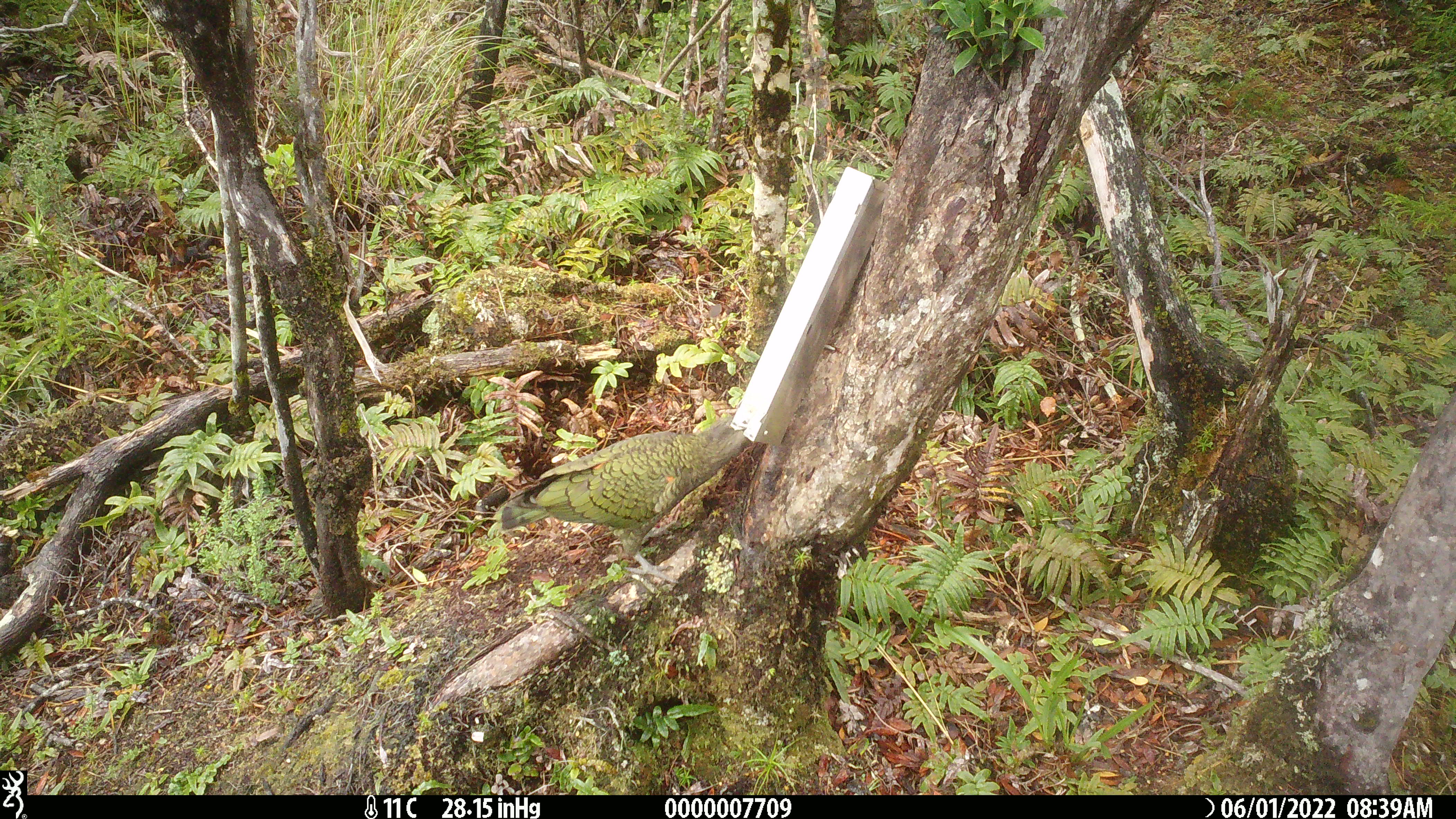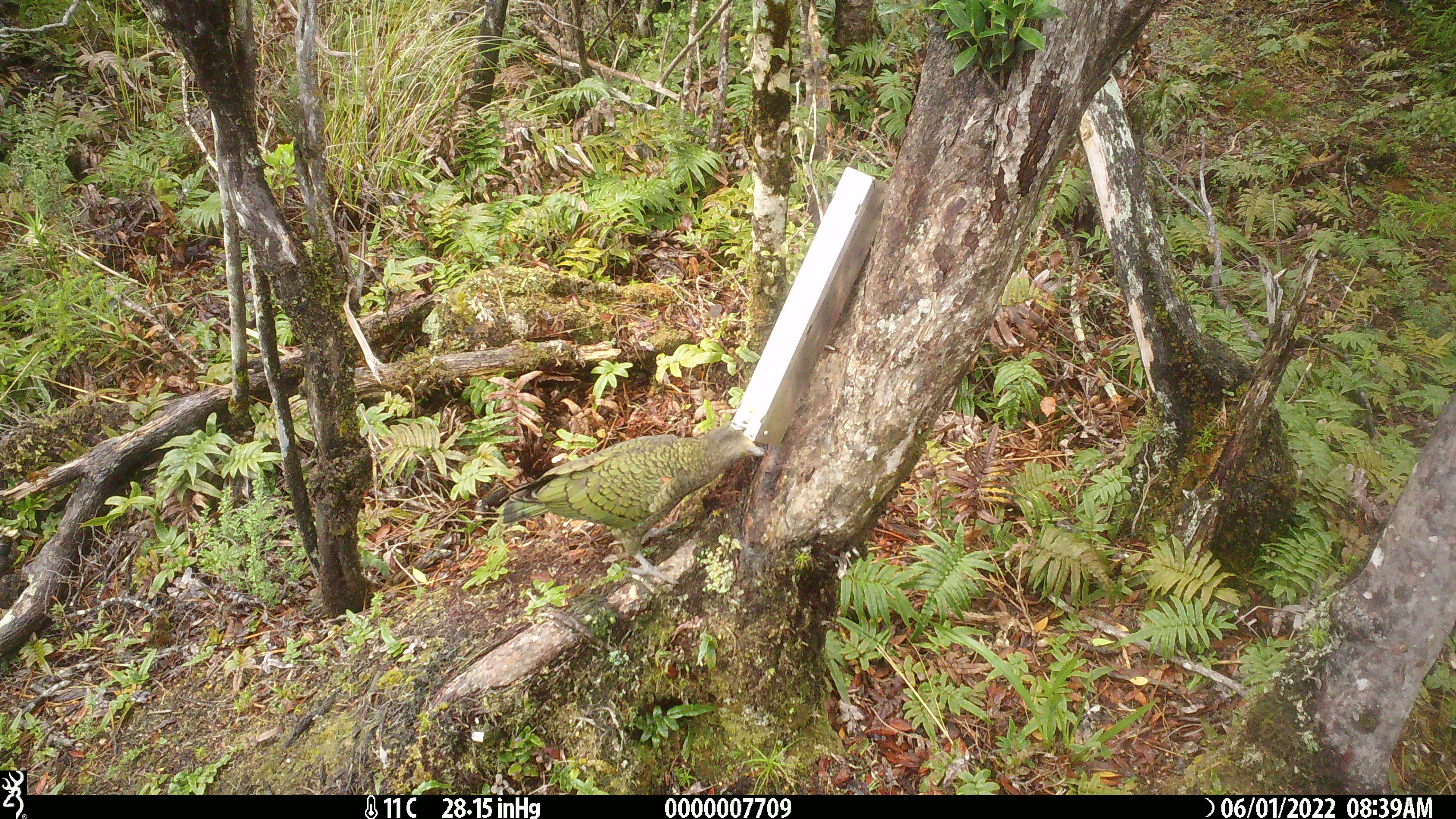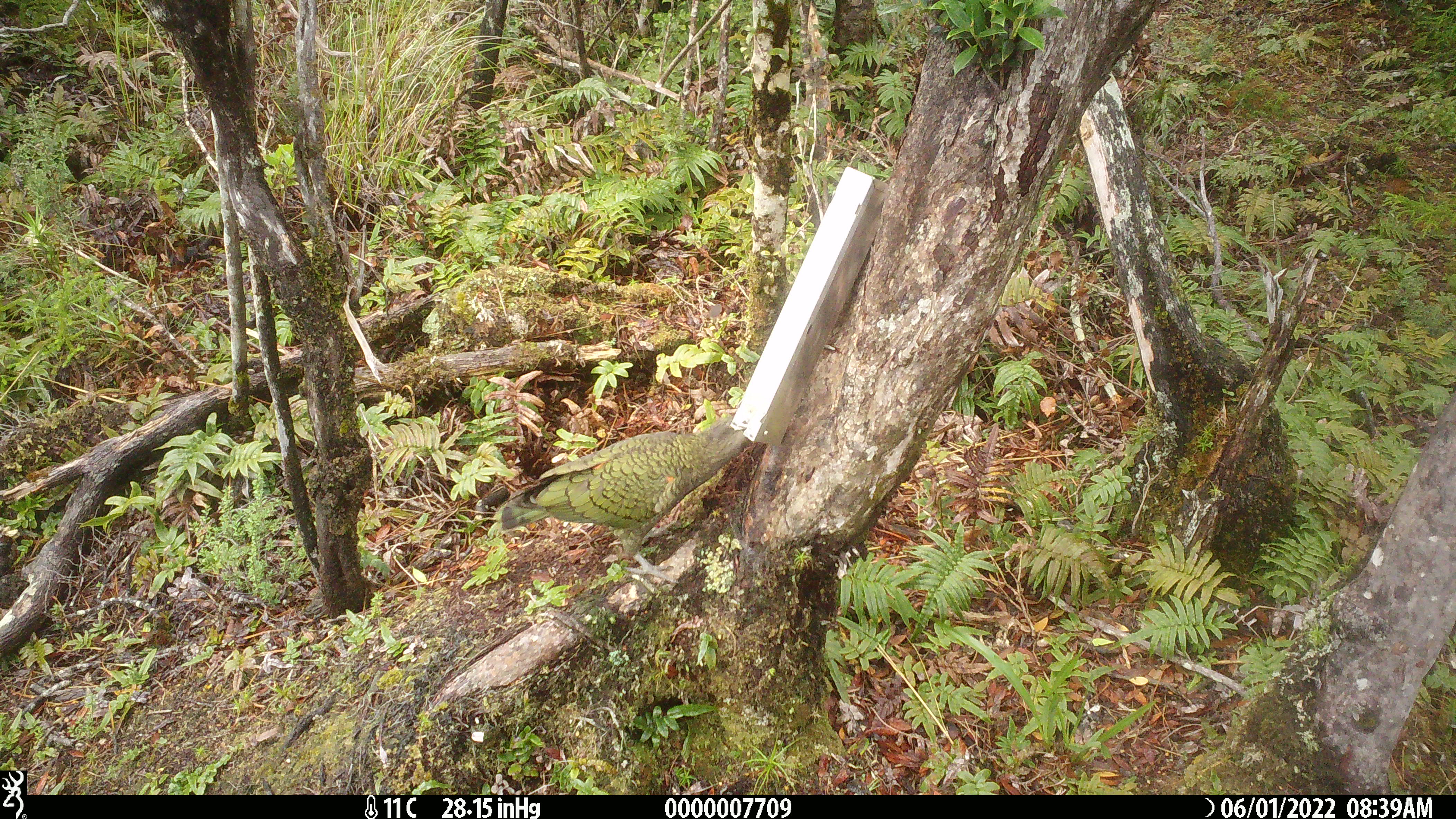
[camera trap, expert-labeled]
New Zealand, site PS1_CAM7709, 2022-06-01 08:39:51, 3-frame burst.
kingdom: Animalia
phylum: Chordata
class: Aves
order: Psittaciformes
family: Strigopidae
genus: Nestor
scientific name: Nestor notabilis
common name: kea